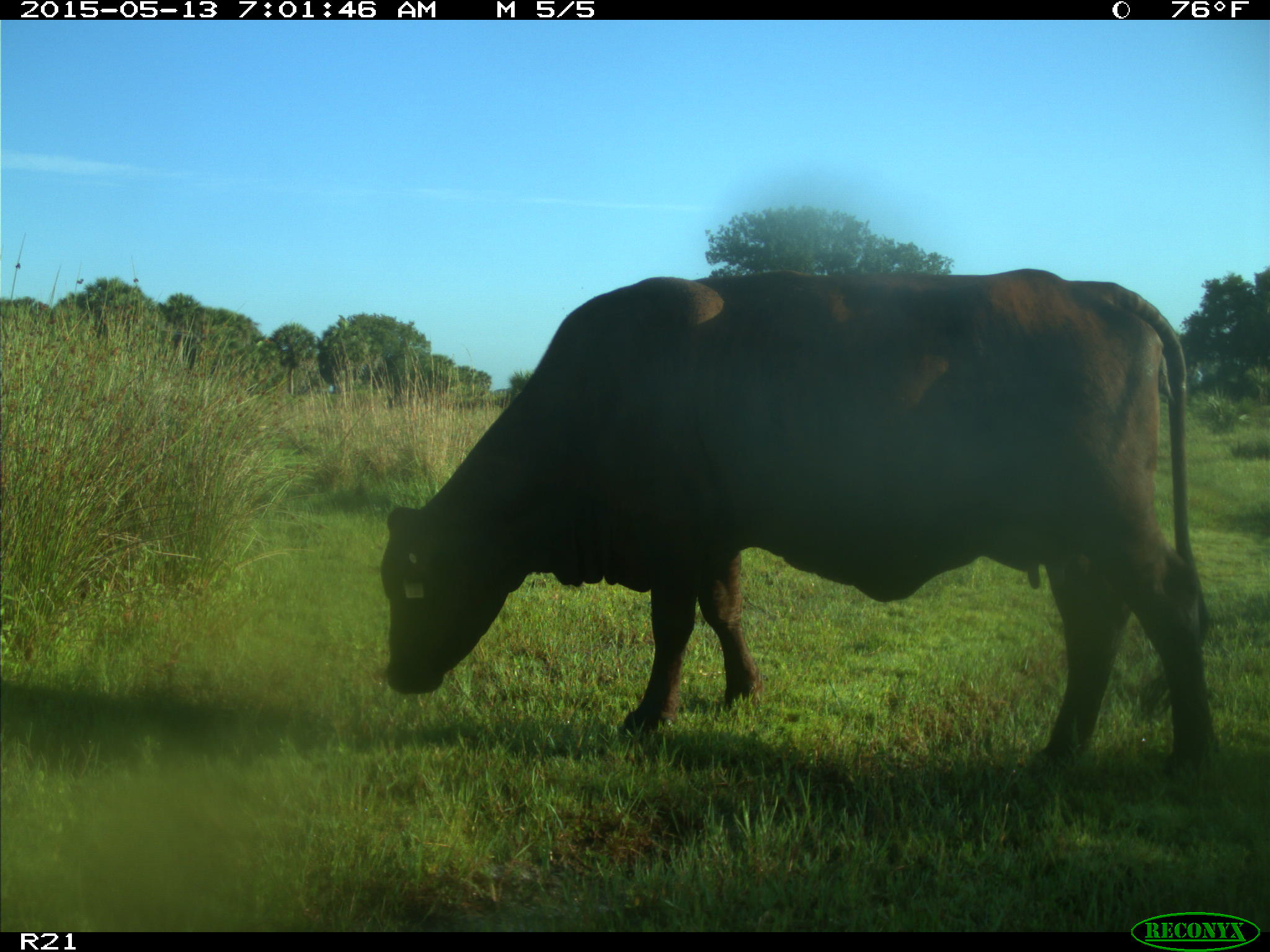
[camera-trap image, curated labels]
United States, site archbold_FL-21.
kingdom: Animalia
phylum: Chordata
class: Mammalia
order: Artiodactyla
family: Bovidae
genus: Bos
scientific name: Bos taurus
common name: domestic cow